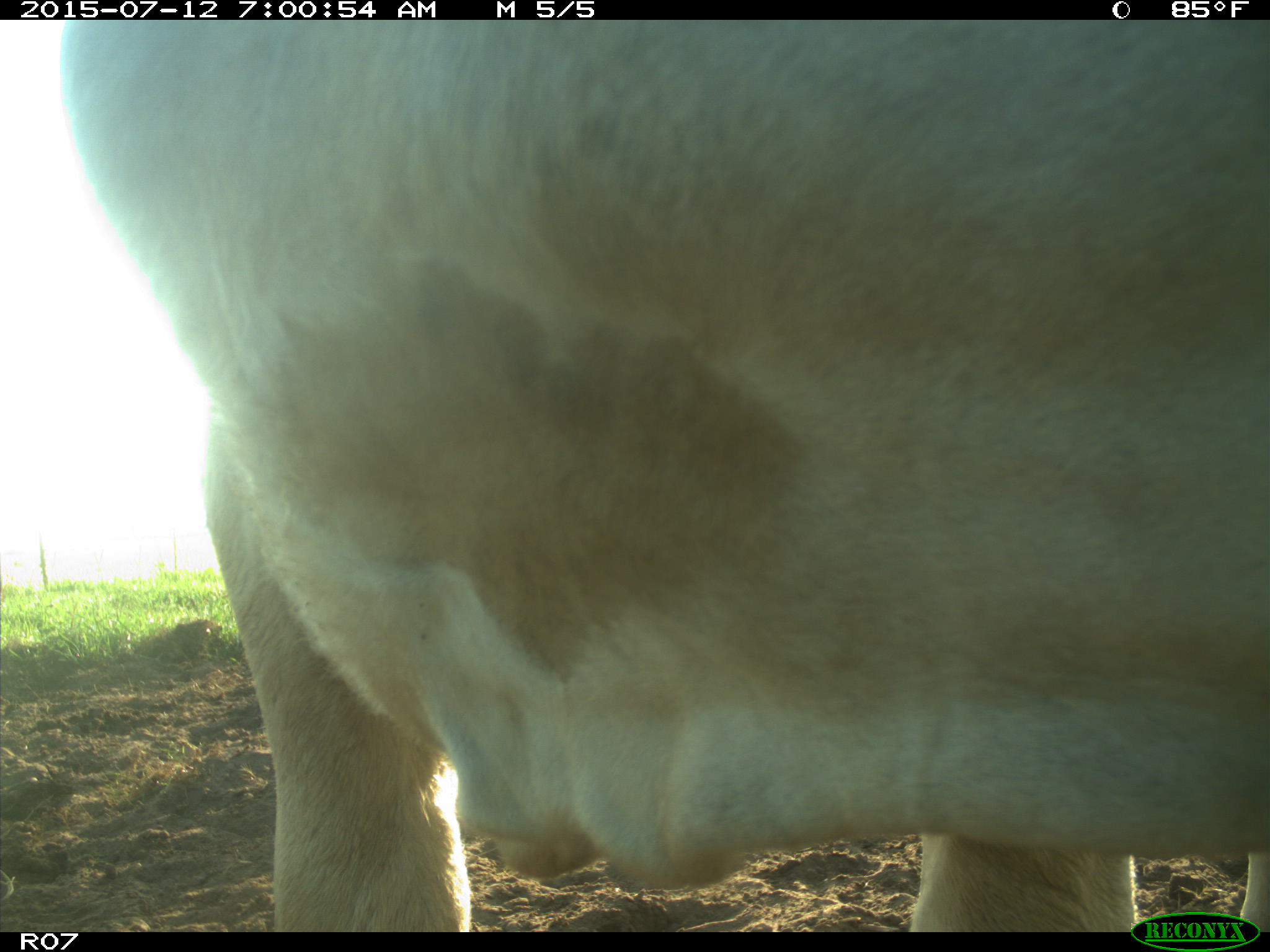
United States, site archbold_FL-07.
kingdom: Animalia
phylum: Chordata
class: Mammalia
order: Artiodactyla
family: Bovidae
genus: Bos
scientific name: Bos taurus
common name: domestic cow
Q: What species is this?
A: Bos taurus (domestic cow).